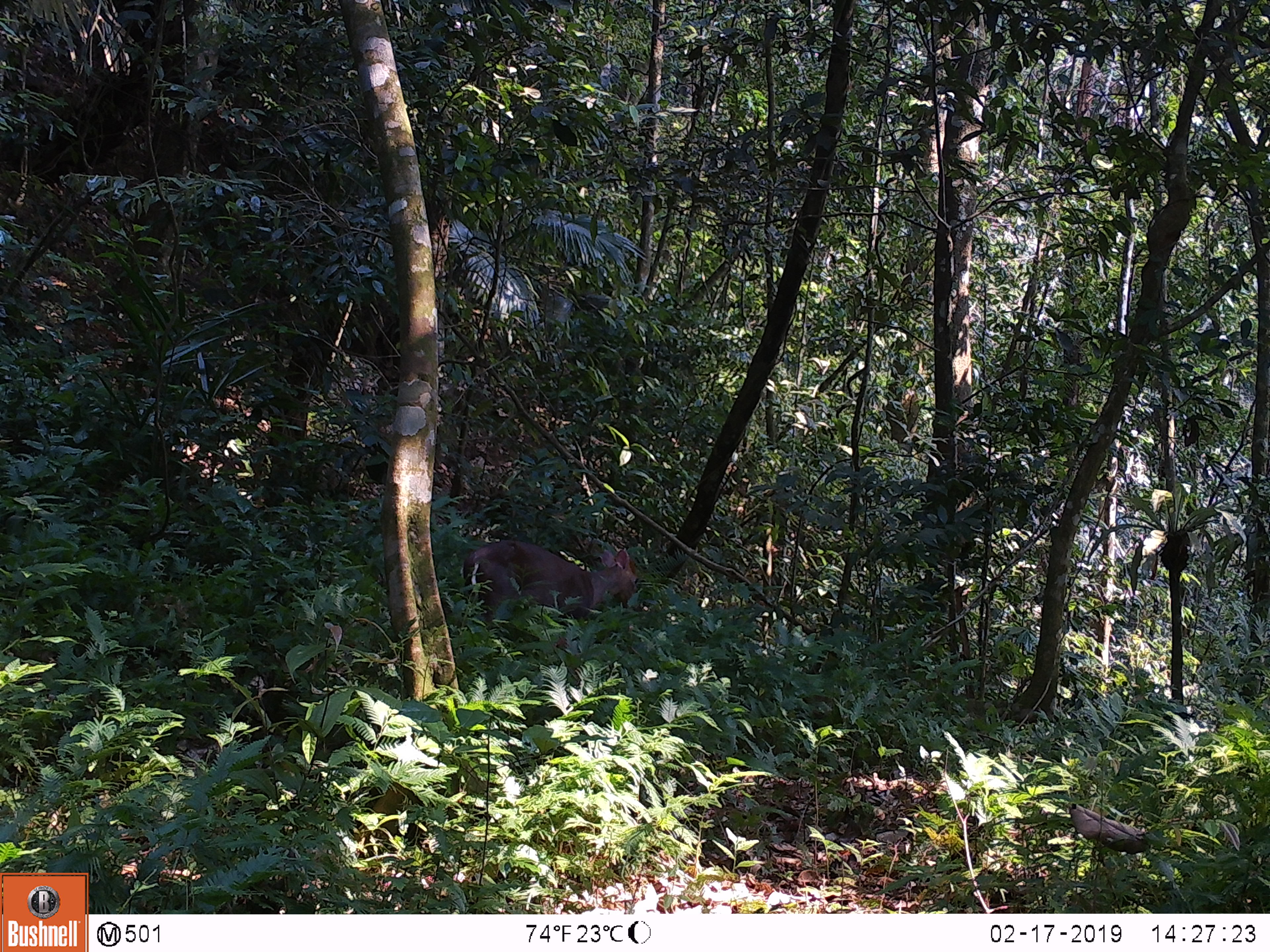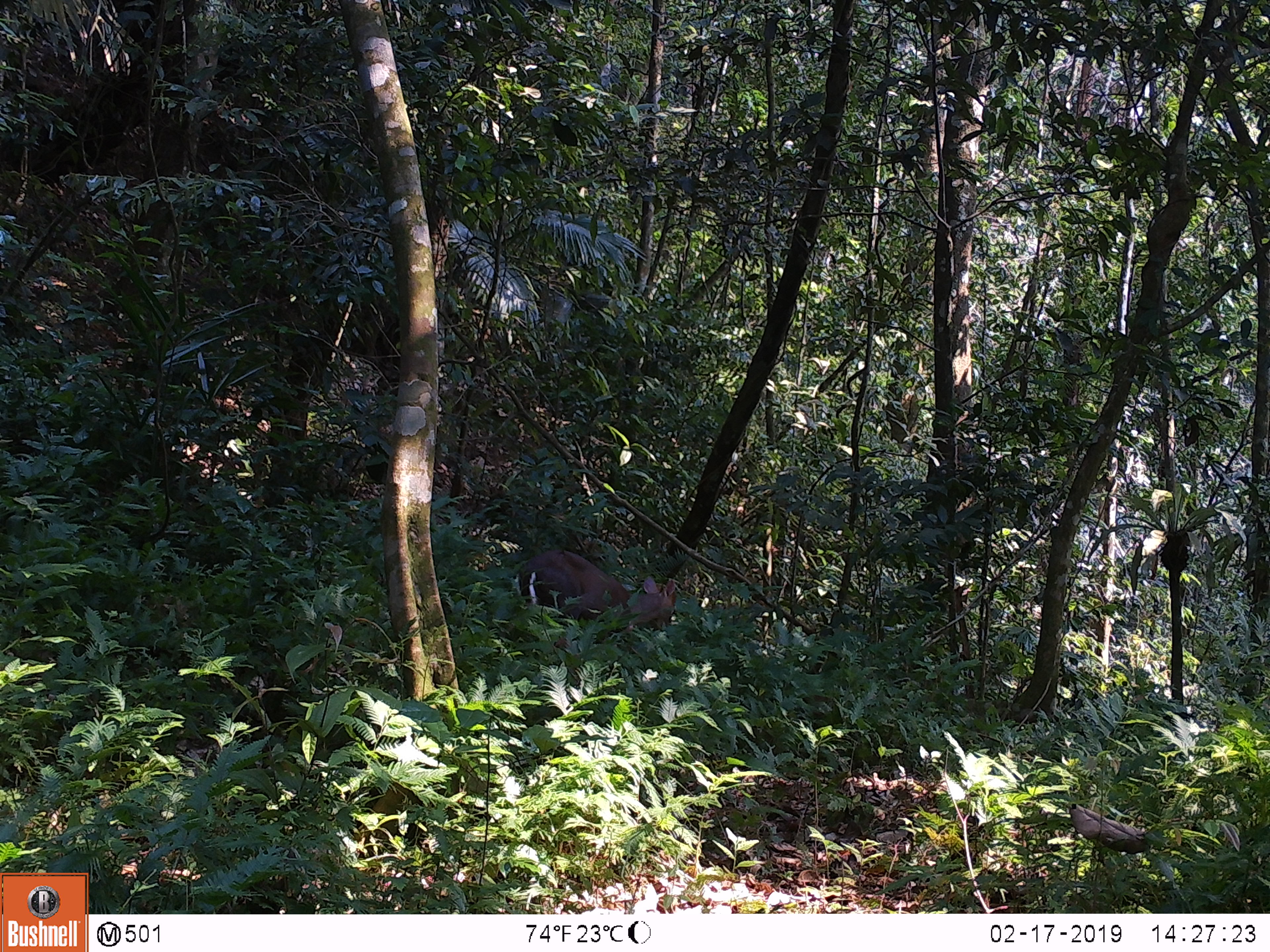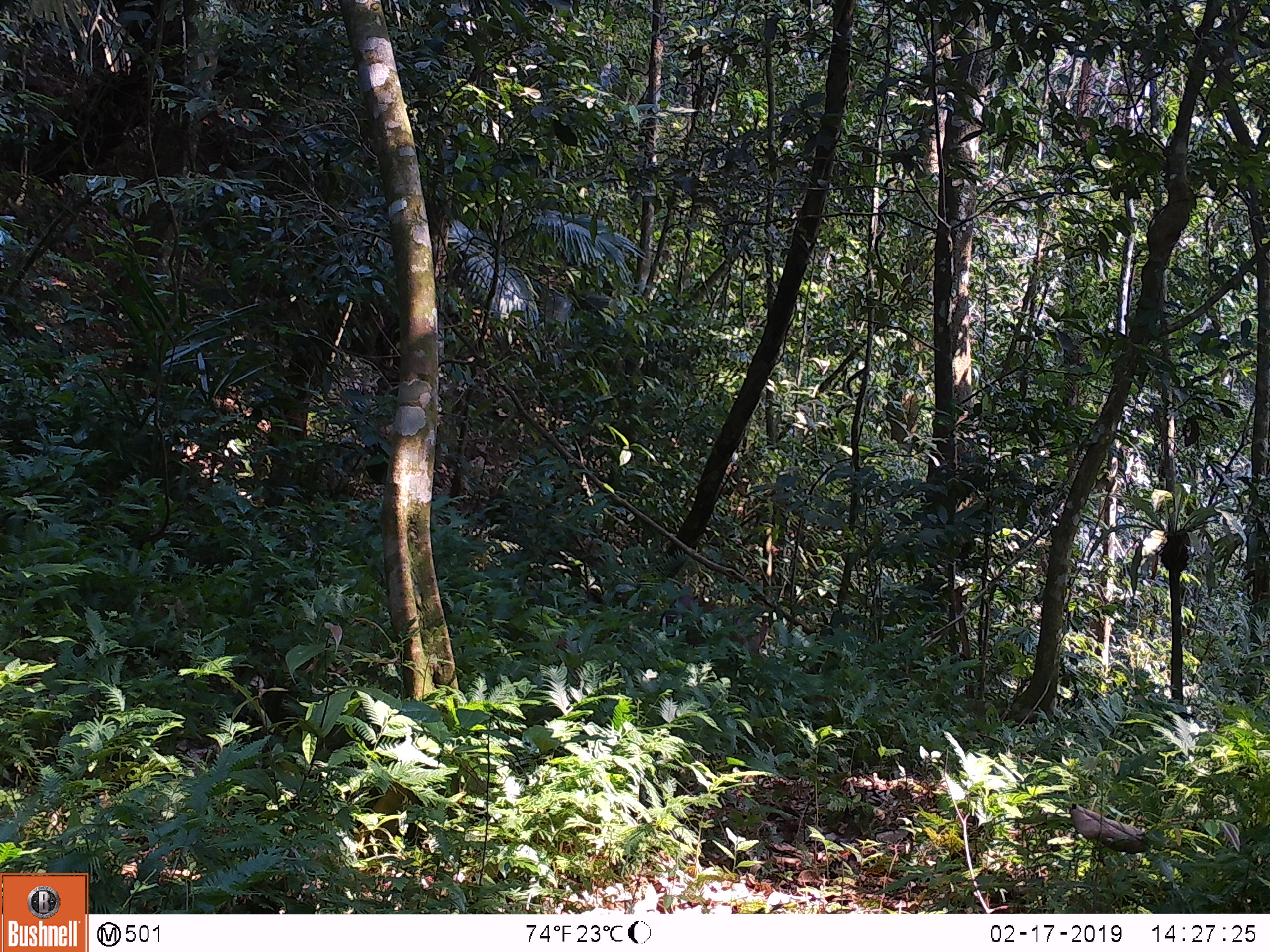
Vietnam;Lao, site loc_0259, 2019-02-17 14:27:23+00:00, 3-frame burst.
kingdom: Animalia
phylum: Chordata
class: Mammalia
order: Artiodactyla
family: Cervidae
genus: Muntiacus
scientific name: Muntiacus rooseveltorum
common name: roosevelt's muntjac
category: roosevelts muntjac group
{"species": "roosevelts muntjac group (roosevelt's muntjac) (Muntiacus rooseveltorum)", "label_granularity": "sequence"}